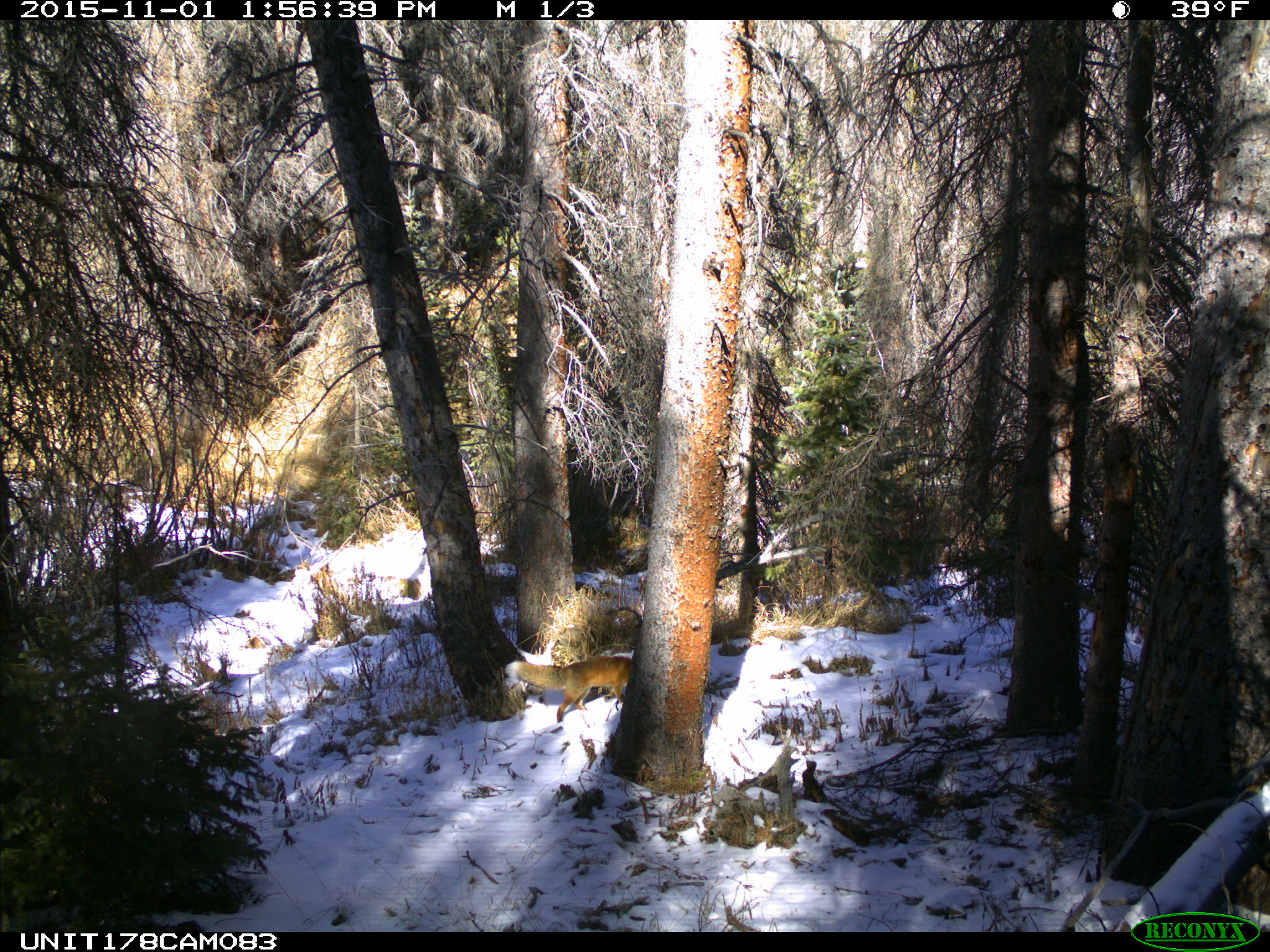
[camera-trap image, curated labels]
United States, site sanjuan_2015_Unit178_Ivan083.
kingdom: Animalia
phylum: Chordata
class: Mammalia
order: Carnivora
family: Canidae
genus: Vulpes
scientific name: Vulpes vulpes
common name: red fox